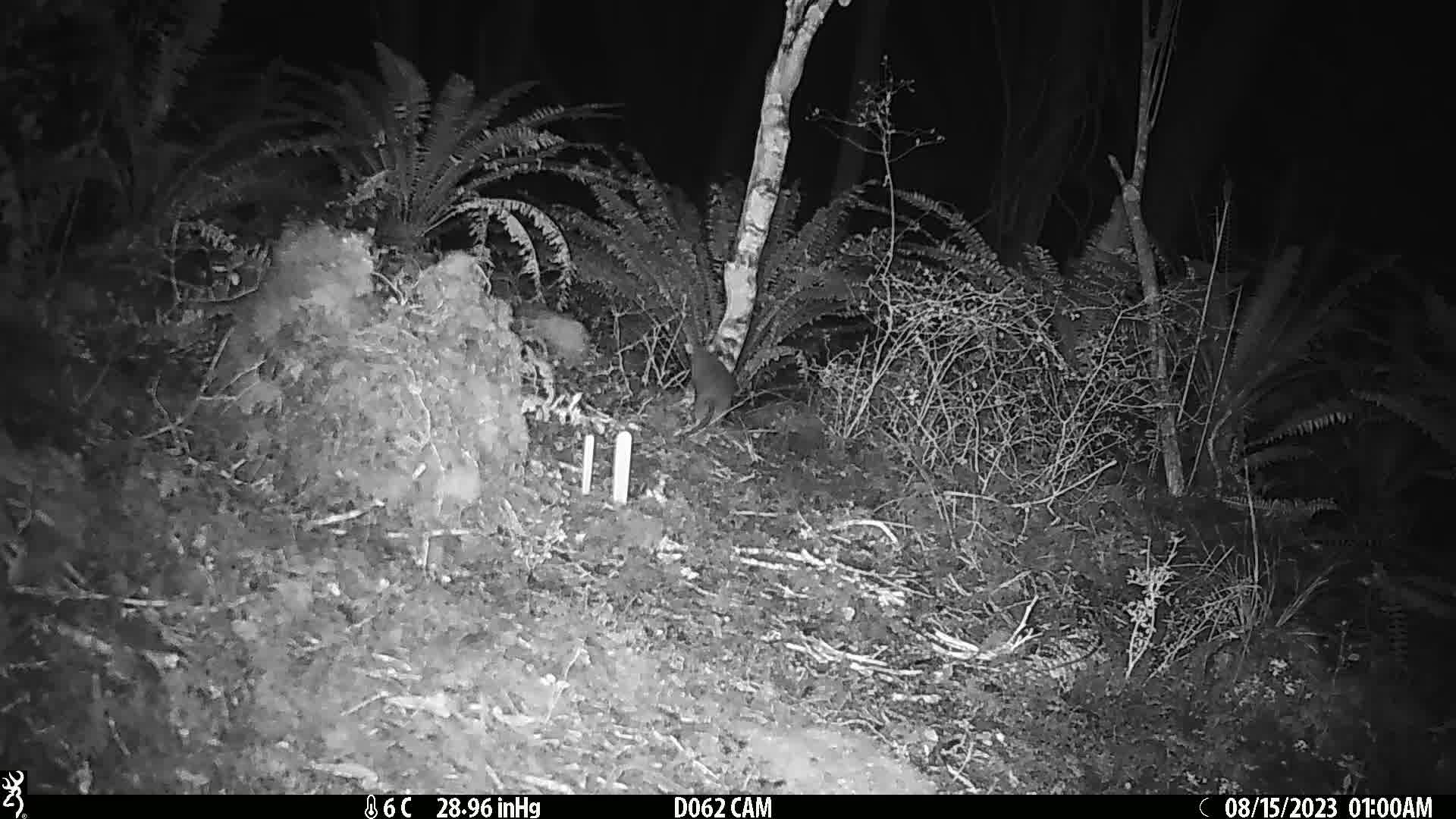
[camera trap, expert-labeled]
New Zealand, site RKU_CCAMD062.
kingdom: Animalia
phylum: Chordata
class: Mammalia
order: Rodentia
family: Muridae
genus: Rattus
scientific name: Rattus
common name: rat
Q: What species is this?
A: Rat (Rattus).